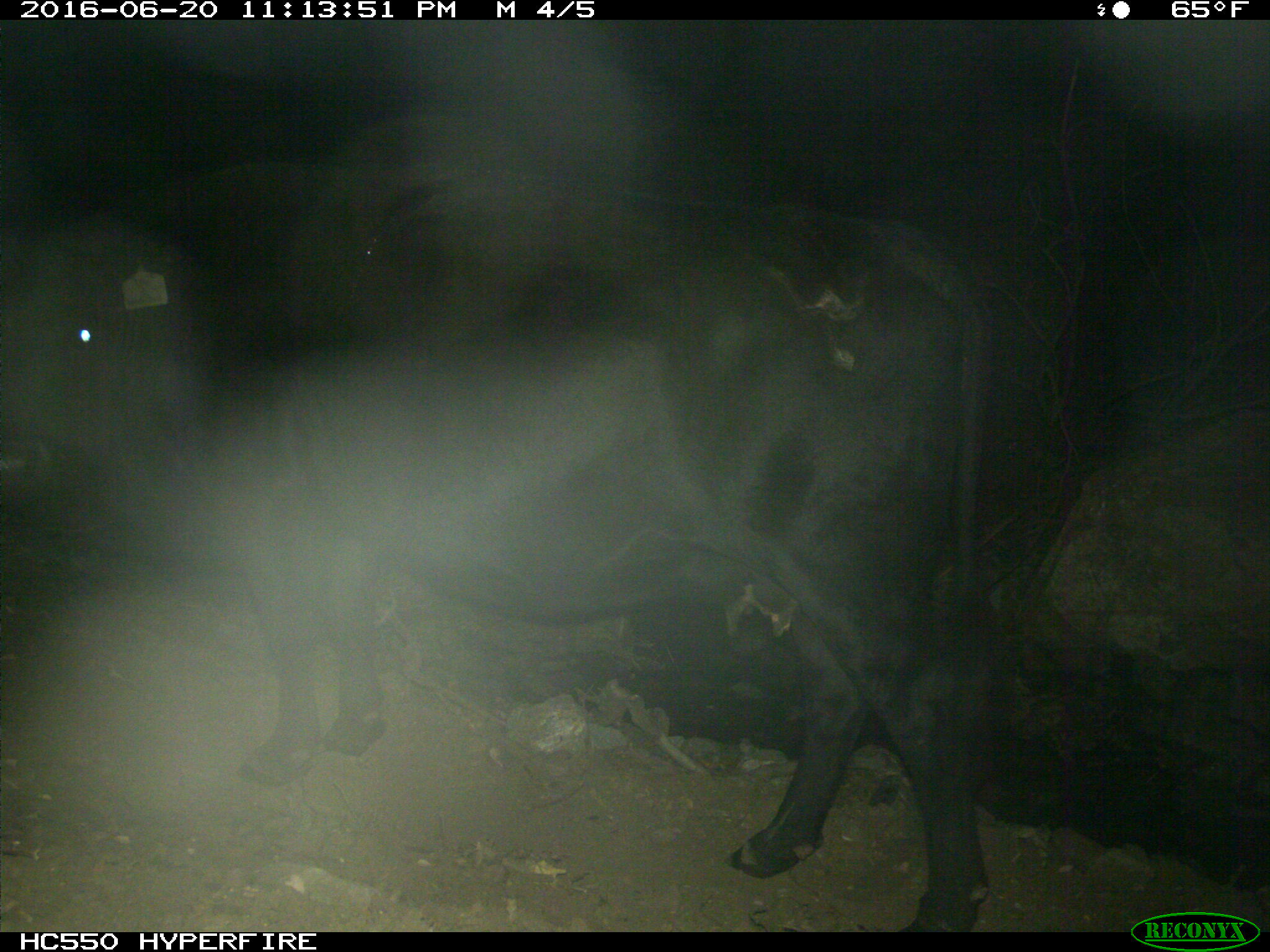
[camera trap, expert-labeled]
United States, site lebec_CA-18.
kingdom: Animalia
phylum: Chordata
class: Mammalia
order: Artiodactyla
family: Bovidae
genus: Bos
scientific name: Bos taurus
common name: domestic cow